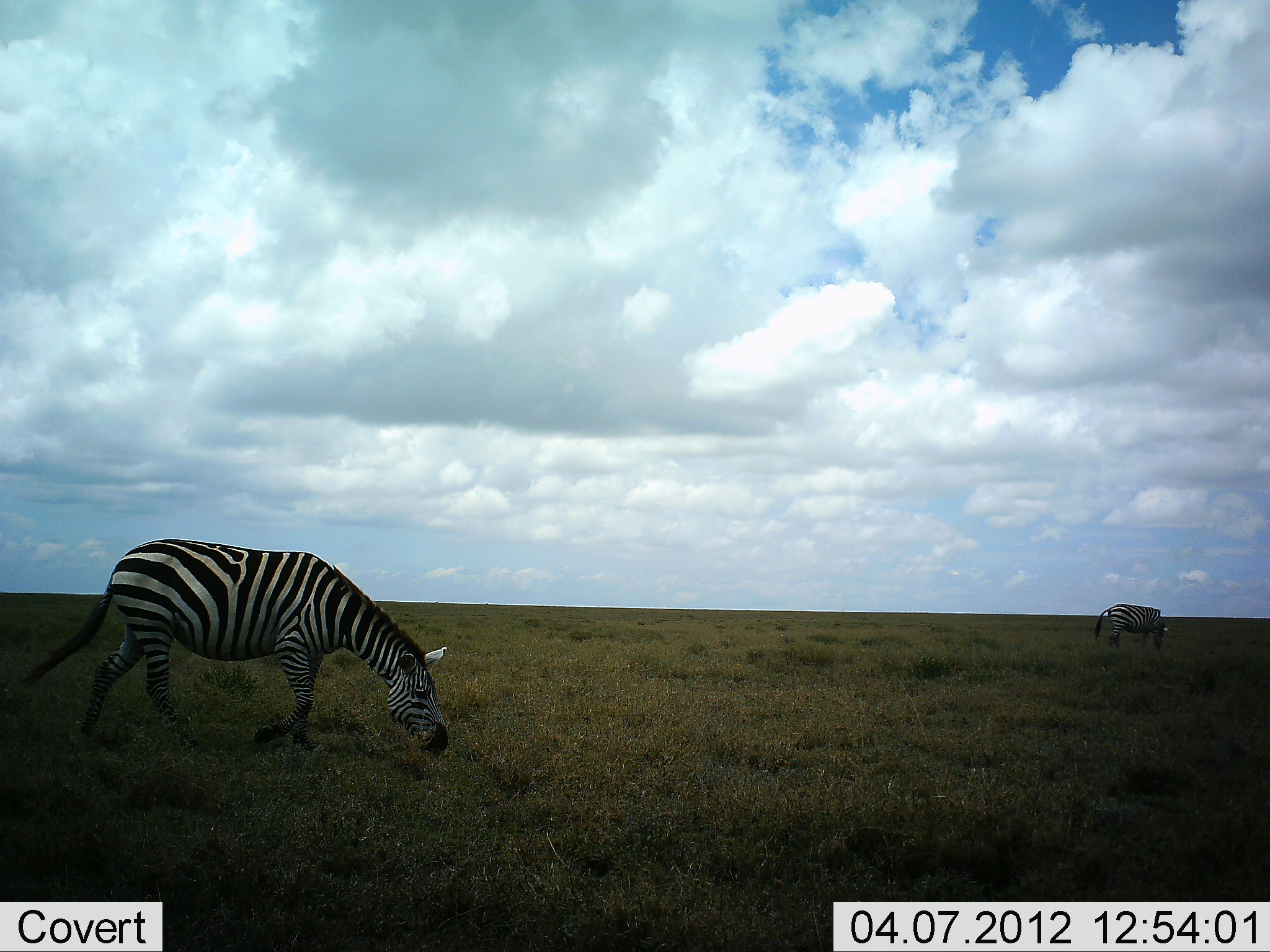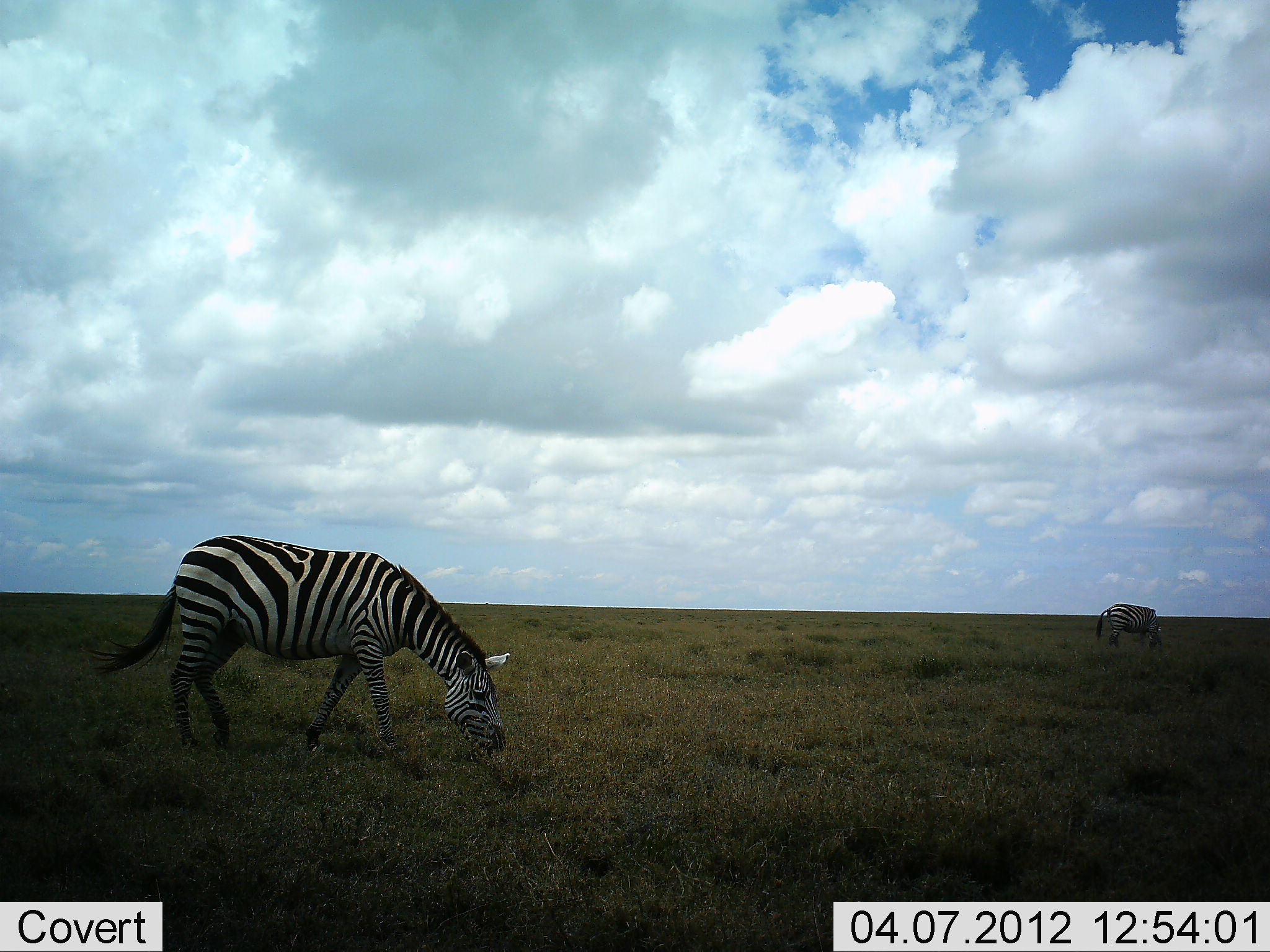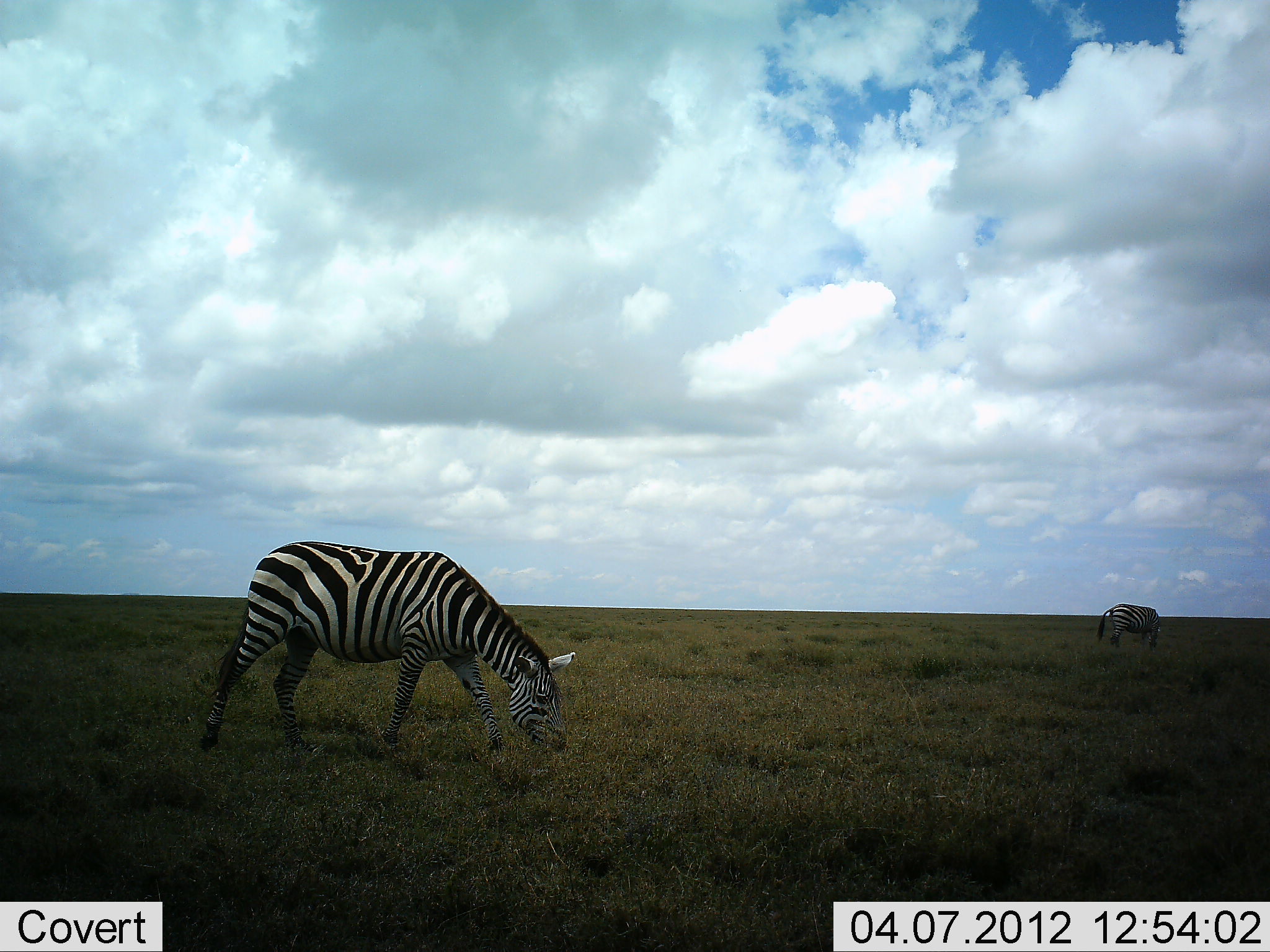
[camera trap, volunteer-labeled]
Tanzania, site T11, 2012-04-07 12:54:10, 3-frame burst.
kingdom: Animalia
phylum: Chordata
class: Mammalia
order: Perissodactyla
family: Equidae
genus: Equus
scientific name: Equus quagga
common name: plains zebra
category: zebra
Zebra (plains zebra) (Equus quagga), count 2. Behavior (volunteer vote fractions): standing 16%, resting 0%, moving 48%, interacting 0%. Young present (vote fraction): 0%. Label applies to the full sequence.